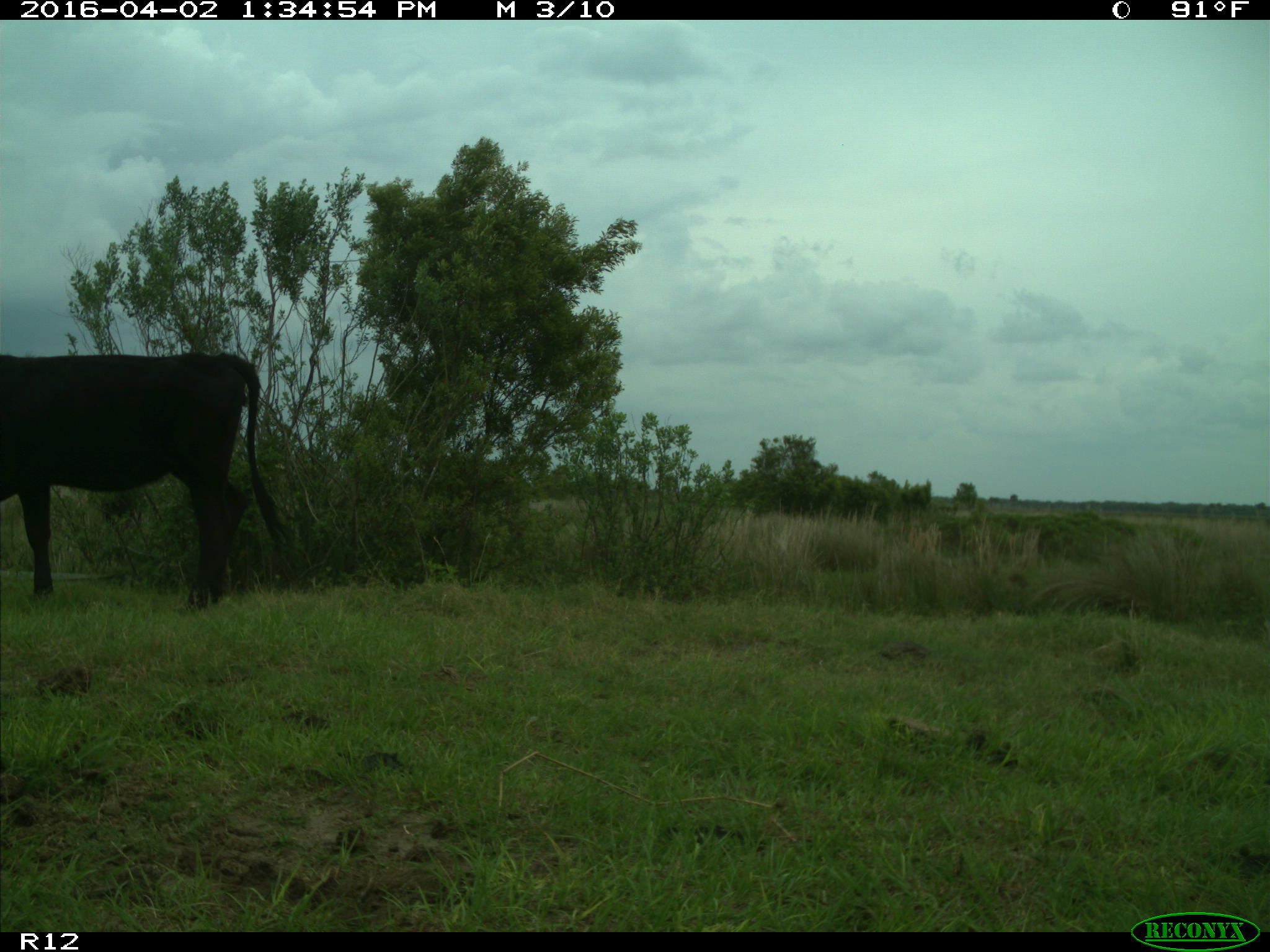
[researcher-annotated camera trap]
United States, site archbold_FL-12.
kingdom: Animalia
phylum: Chordata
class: Mammalia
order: Artiodactyla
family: Bovidae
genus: Bos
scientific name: Bos taurus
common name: domestic cow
Bos taurus (domestic cow).